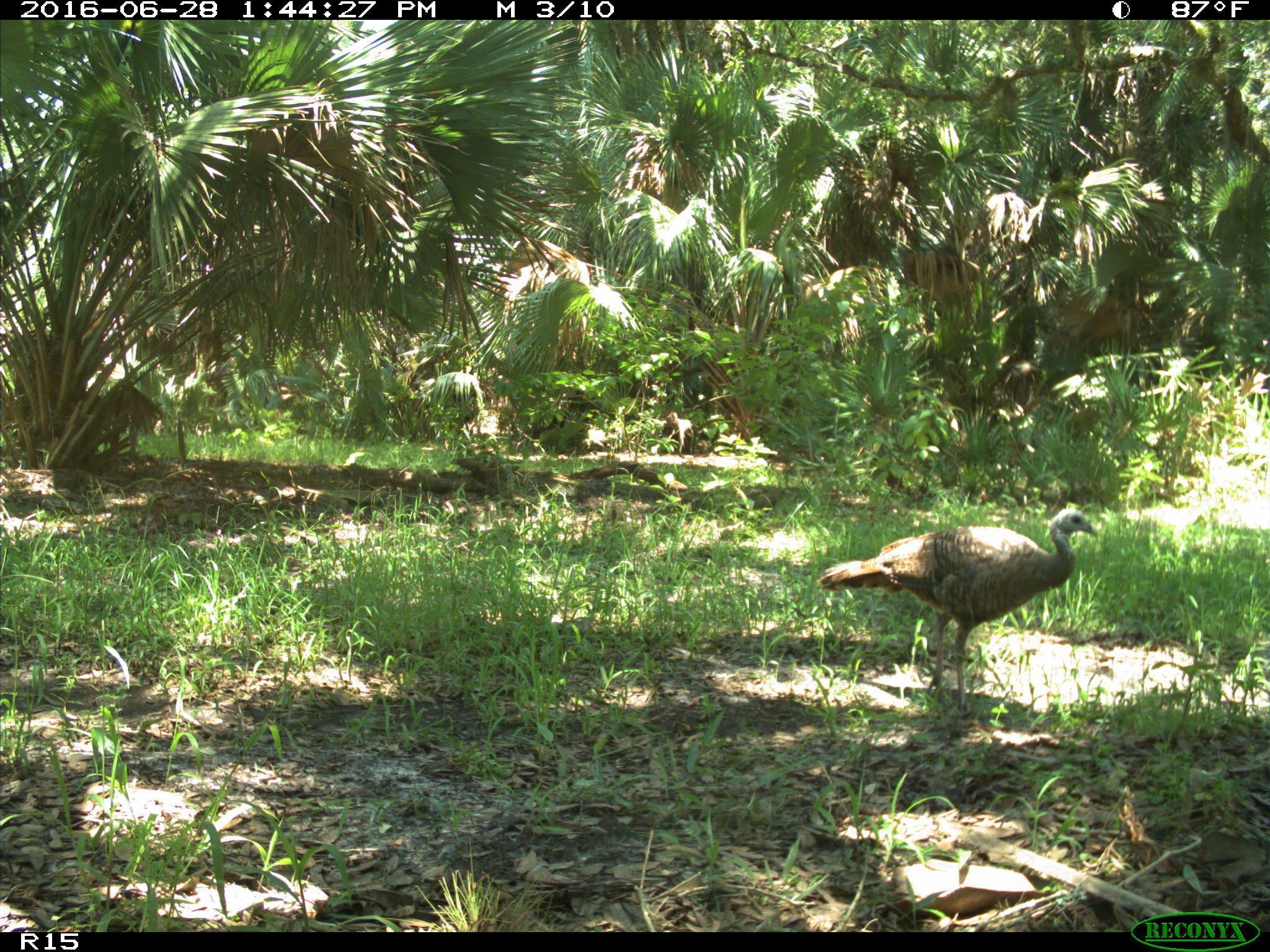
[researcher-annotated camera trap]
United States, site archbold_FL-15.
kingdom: Animalia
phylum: Chordata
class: Aves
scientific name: Aves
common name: birds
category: unidentified bird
Unidentified bird (birds) (Aves).